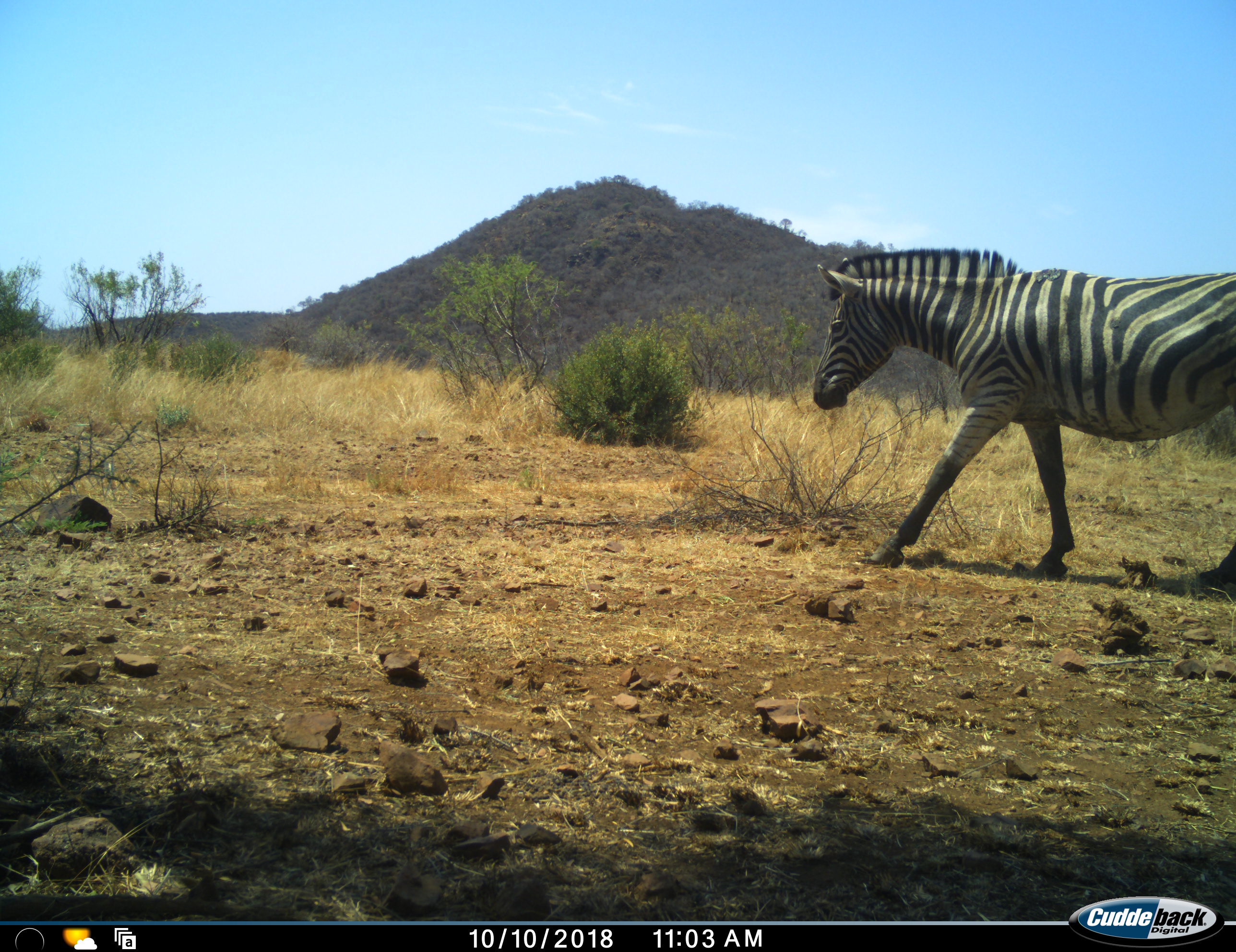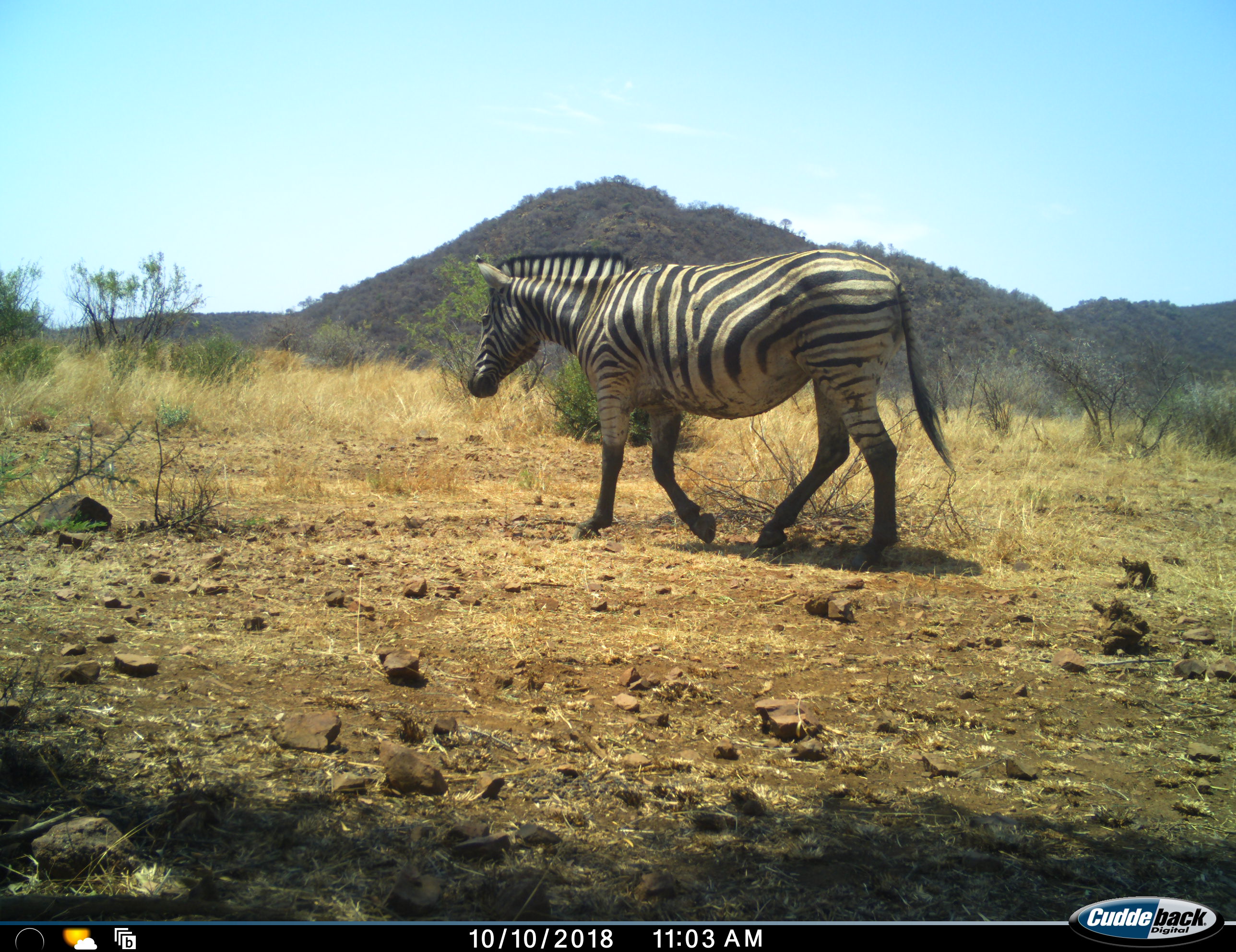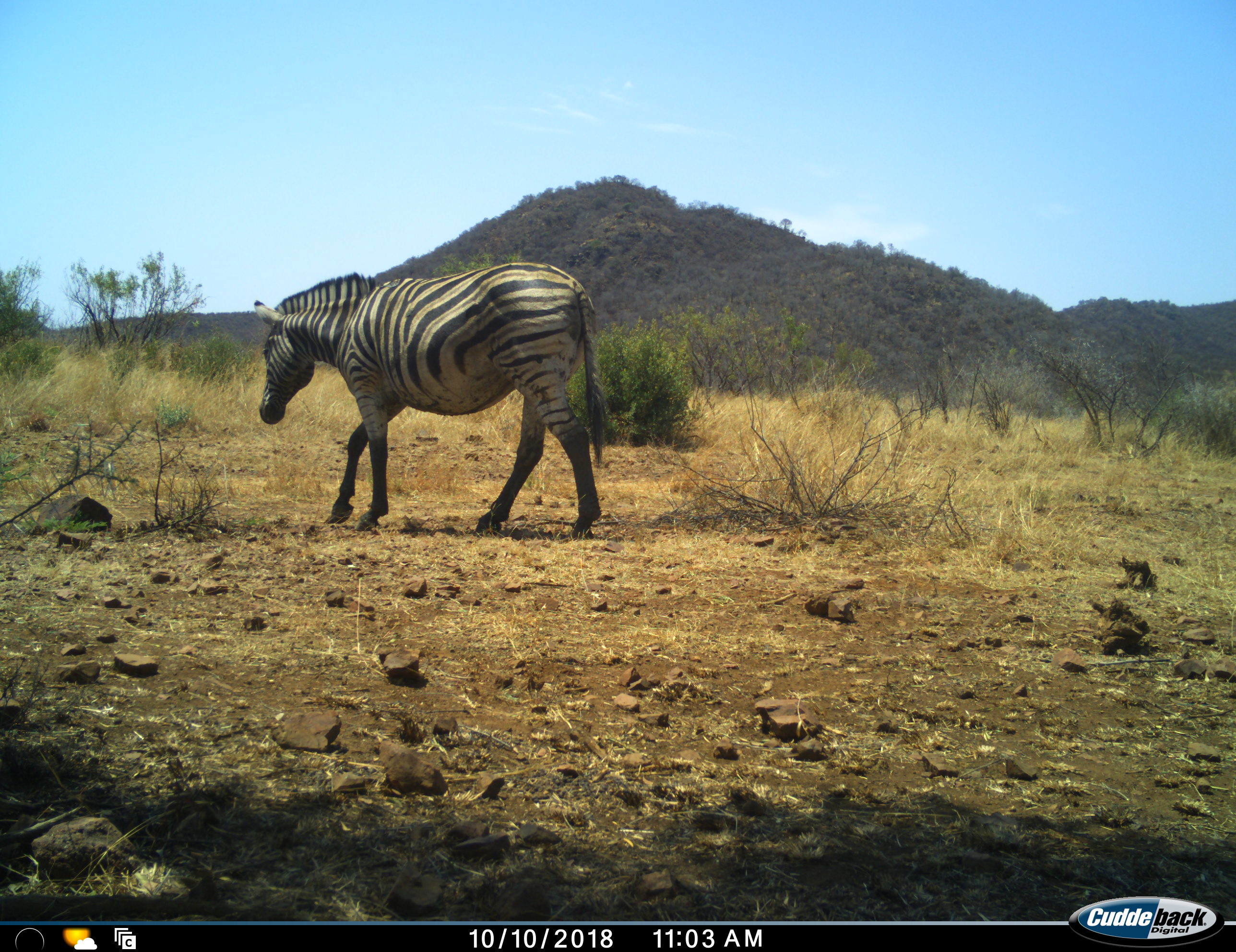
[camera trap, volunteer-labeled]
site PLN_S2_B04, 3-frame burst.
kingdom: Animalia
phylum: Chordata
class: Mammalia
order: Perissodactyla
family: Equidae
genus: Equus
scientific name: Equus quagga burchellii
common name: burchell's zebra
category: zebraburchells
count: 1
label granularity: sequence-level